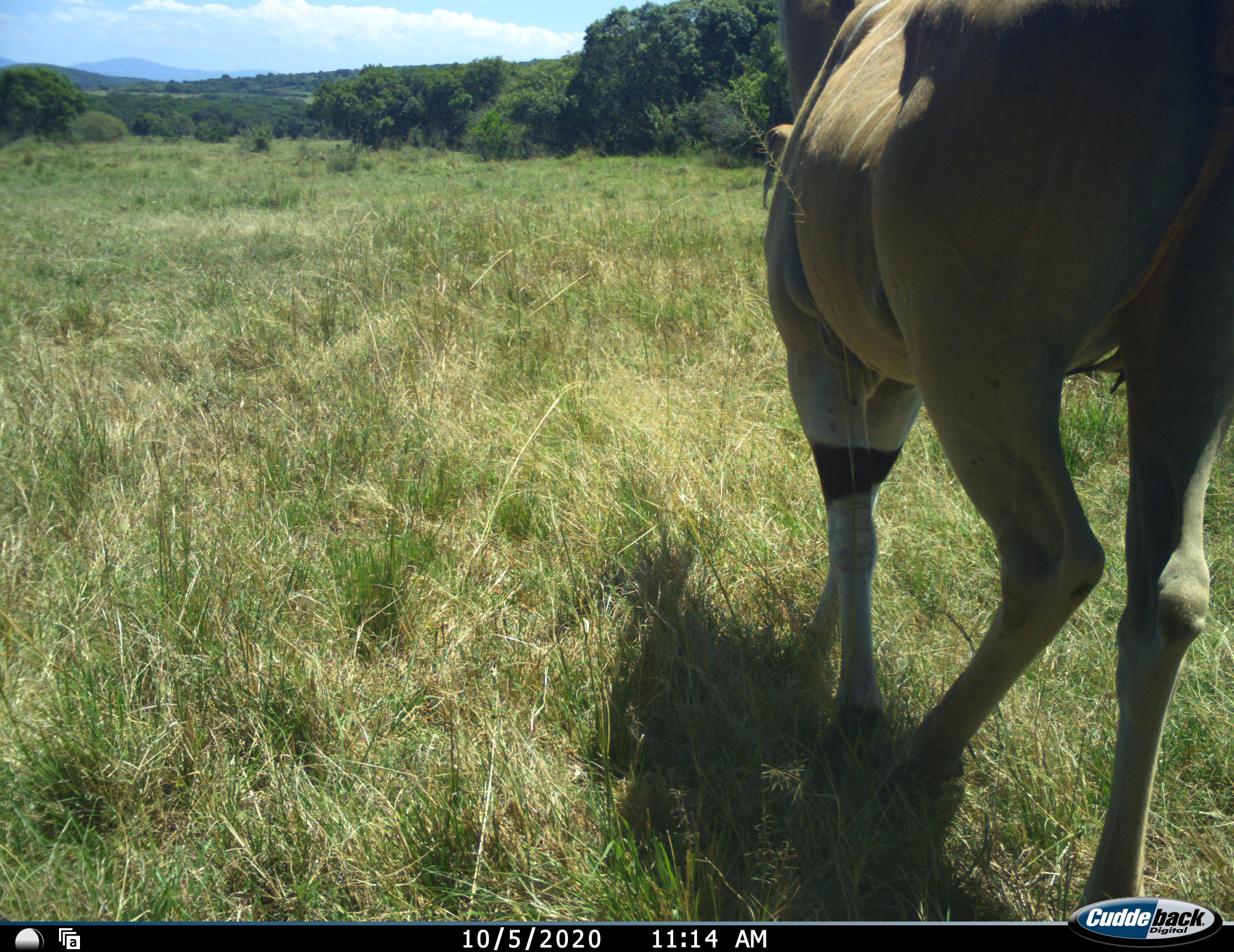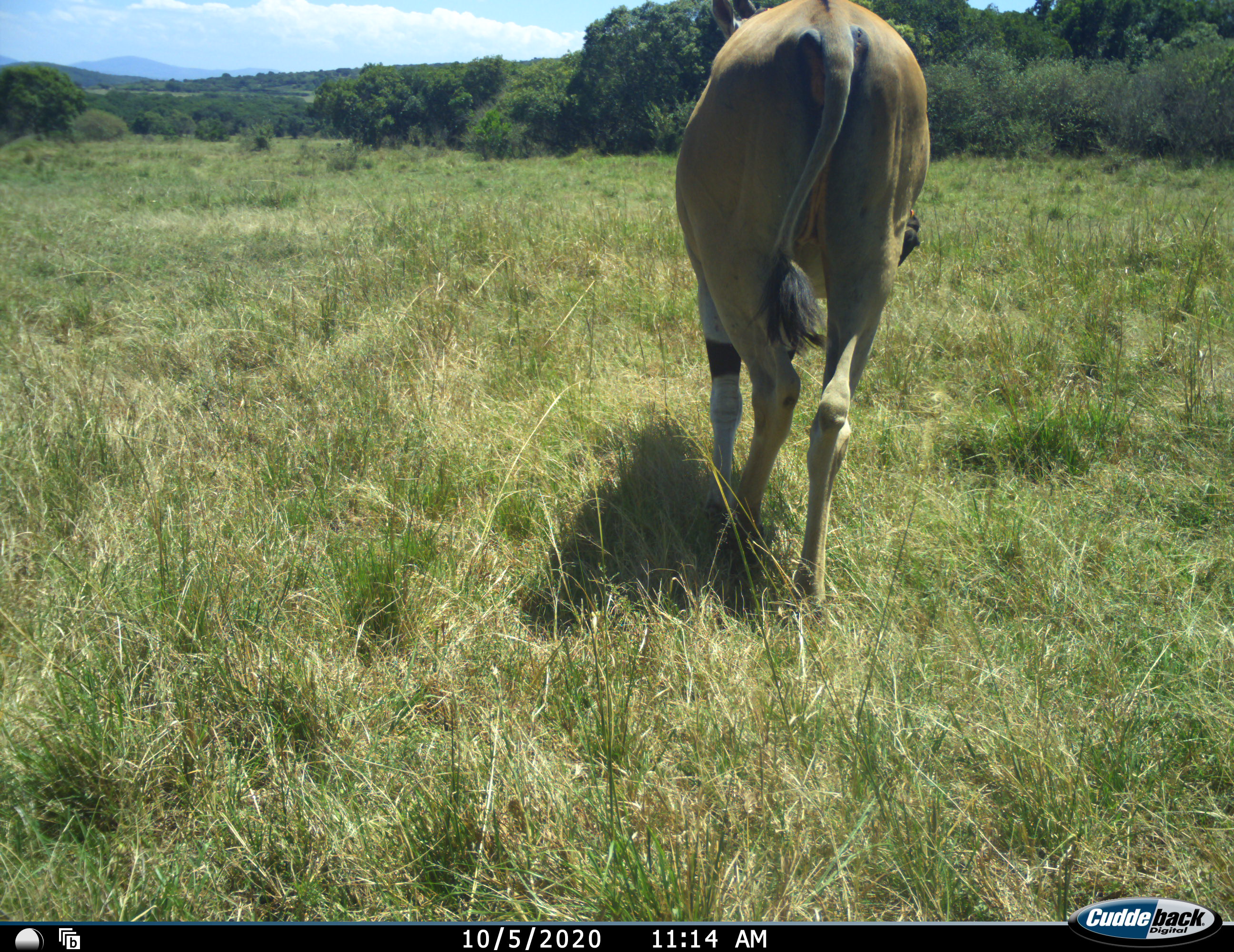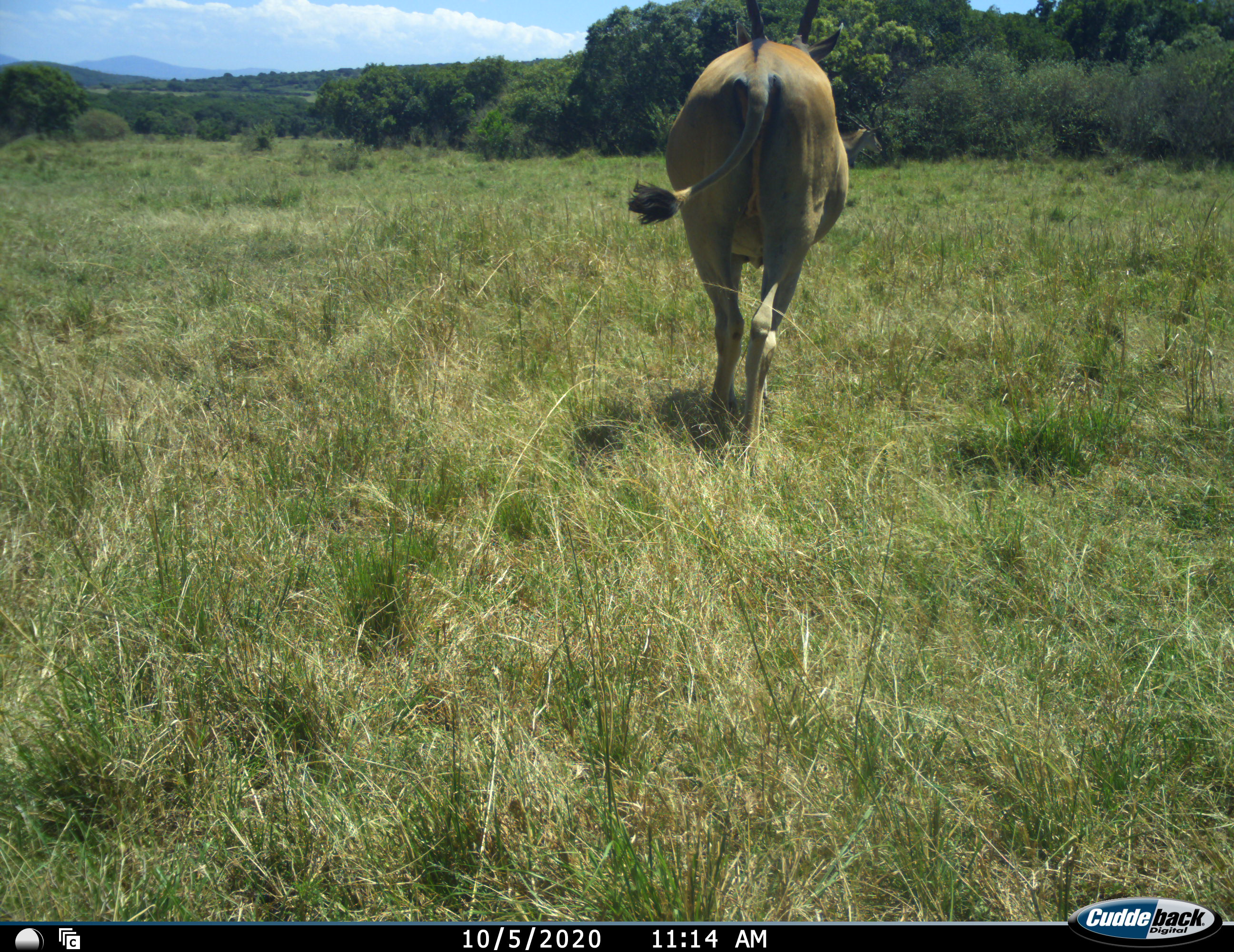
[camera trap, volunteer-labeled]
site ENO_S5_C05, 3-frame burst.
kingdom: Animalia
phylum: Chordata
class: Mammalia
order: Artiodactyla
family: Bovidae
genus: Tragelaphus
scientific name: Tragelaphus oryx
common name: eland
Eland (Tragelaphus oryx), count 1. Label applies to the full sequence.